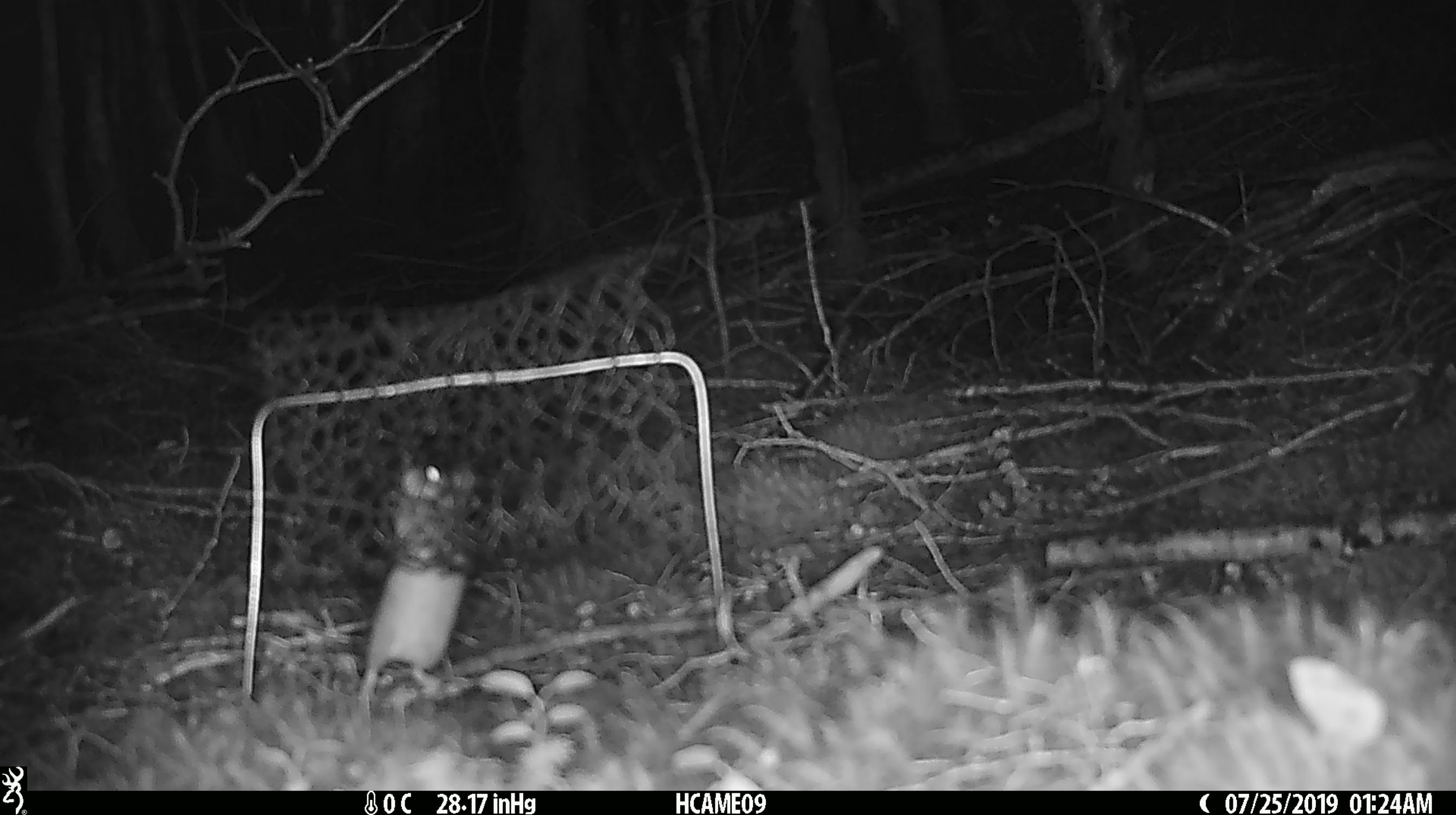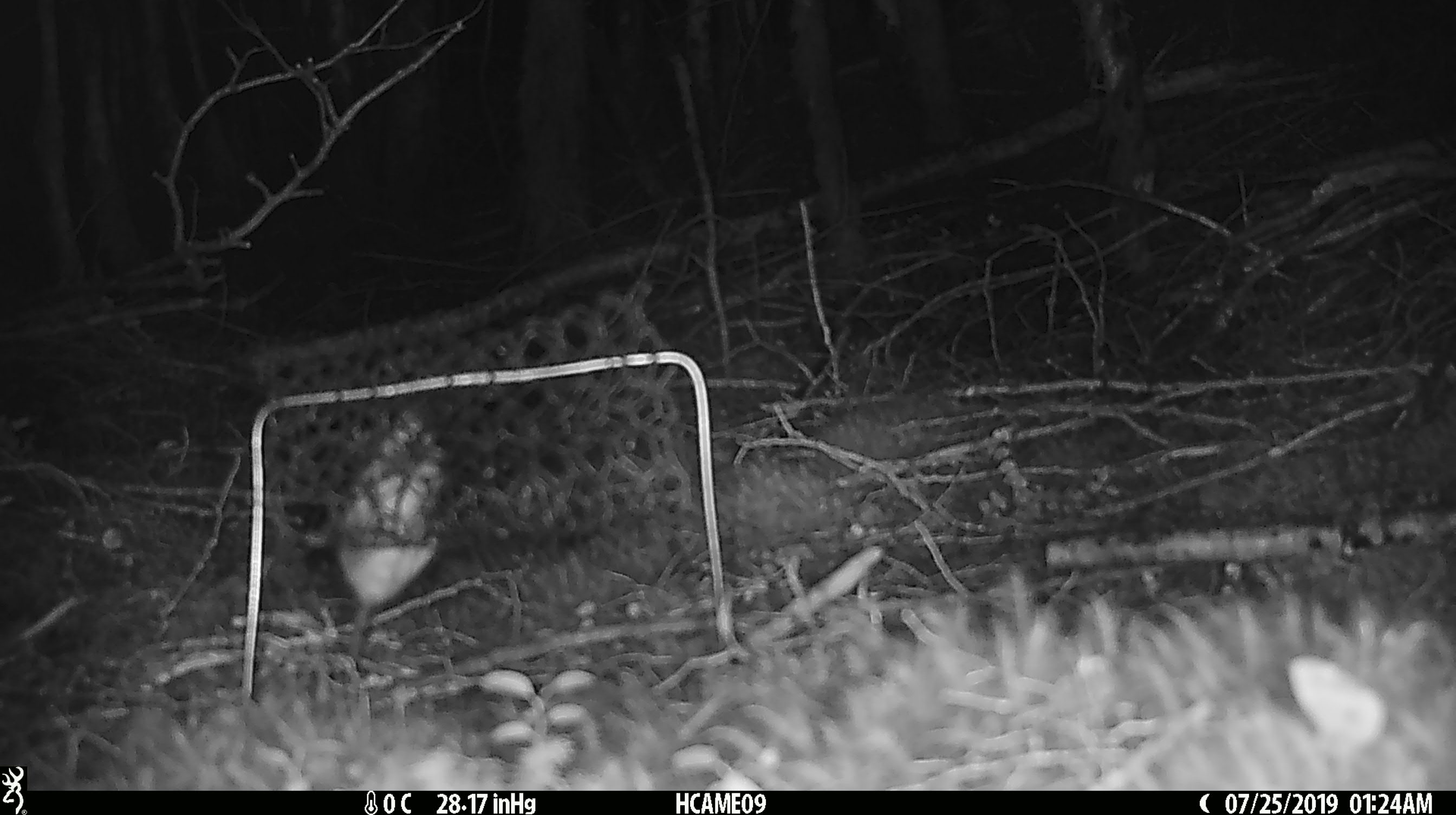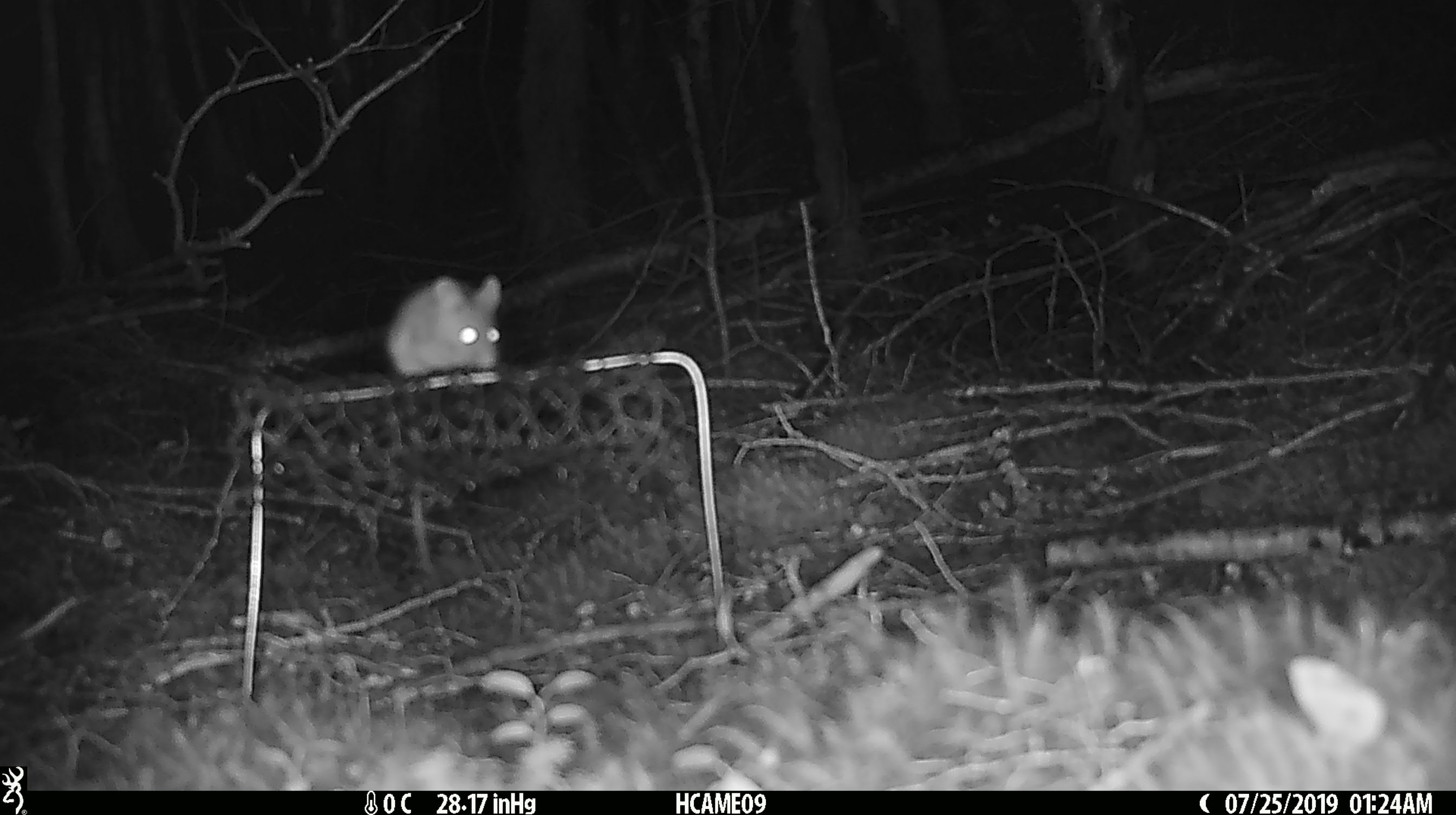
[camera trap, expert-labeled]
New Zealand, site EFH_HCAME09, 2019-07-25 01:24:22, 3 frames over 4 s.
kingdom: Animalia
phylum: Chordata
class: Mammalia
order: Rodentia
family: Muridae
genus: Mus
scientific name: Mus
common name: mouse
Mouse (Mus).